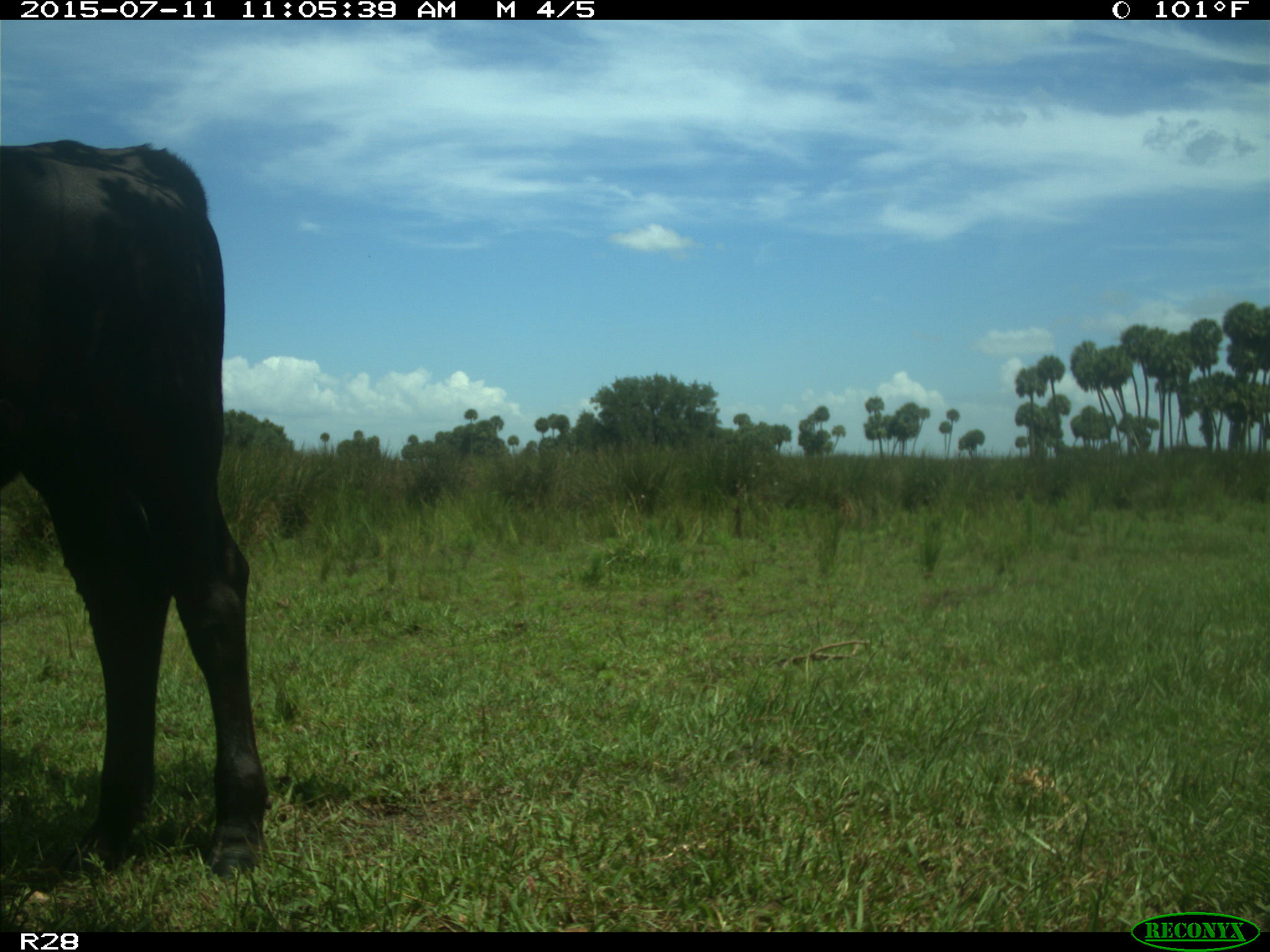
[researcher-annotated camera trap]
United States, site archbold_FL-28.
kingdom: Animalia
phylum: Chordata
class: Mammalia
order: Artiodactyla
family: Bovidae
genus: Bos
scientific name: Bos taurus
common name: domestic cow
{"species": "Bos taurus (domestic cow)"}